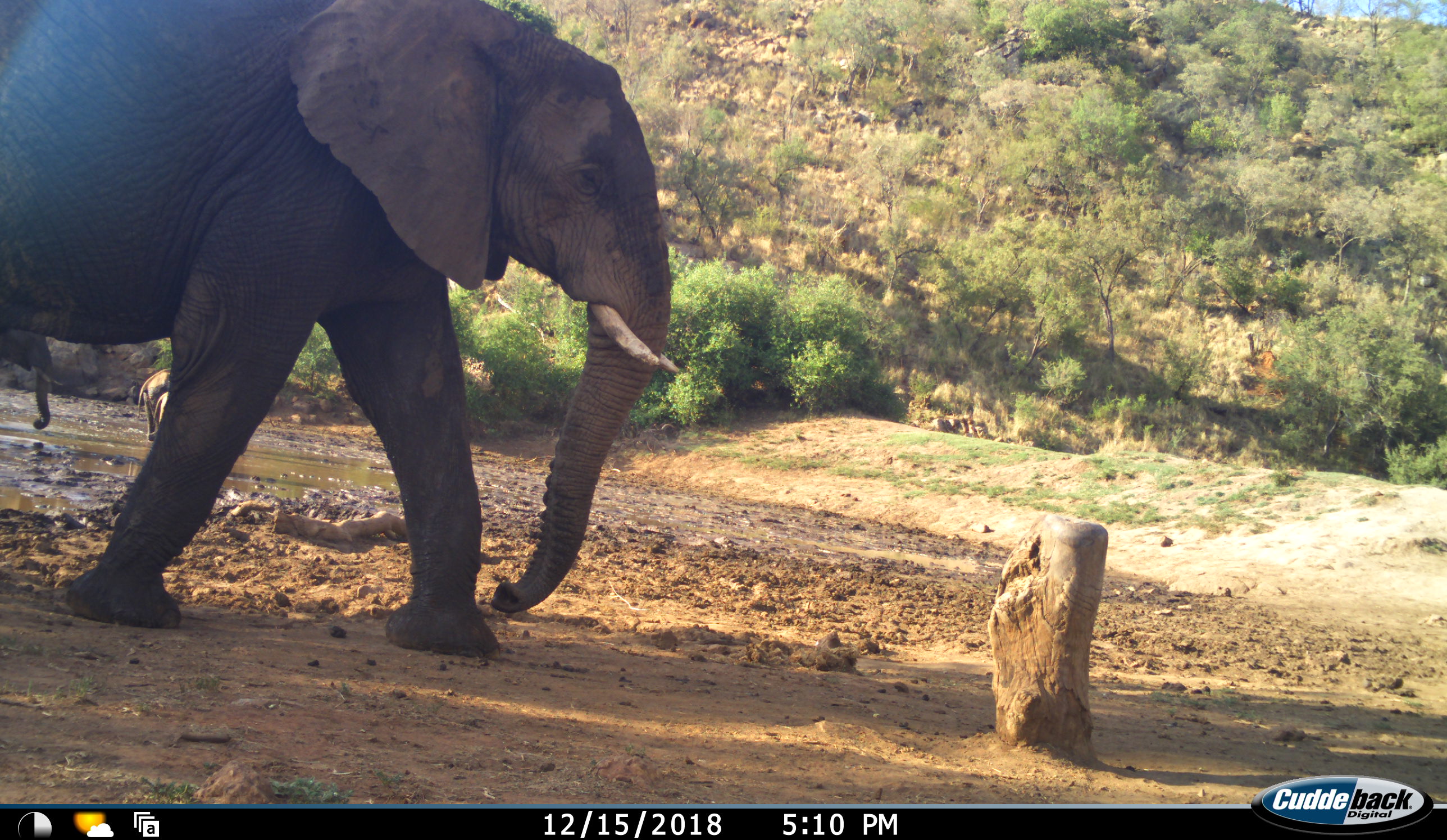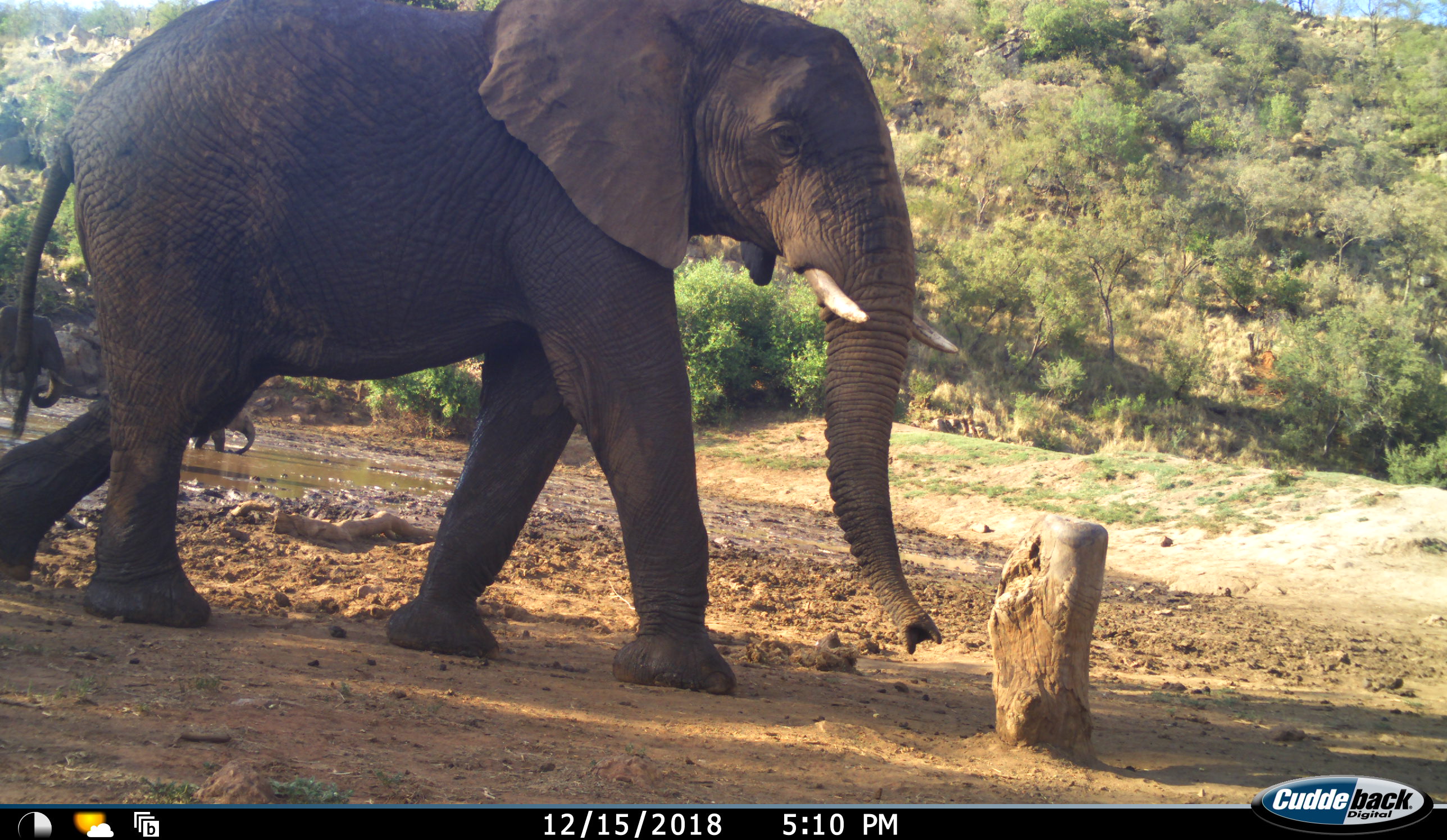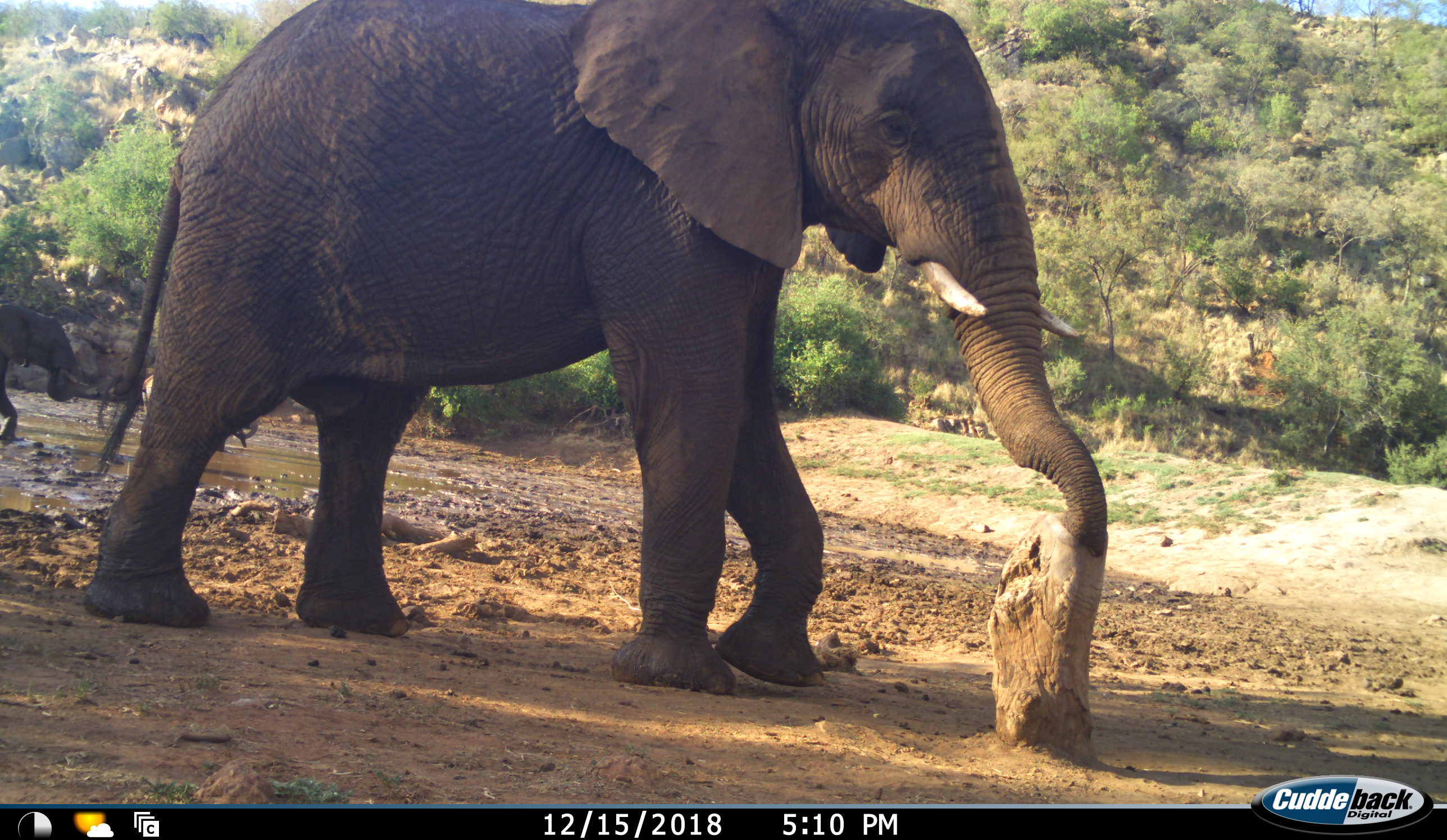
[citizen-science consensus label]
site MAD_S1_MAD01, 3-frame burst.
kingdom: Animalia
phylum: Chordata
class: Mammalia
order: Proboscidea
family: Elephantidae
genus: Loxodonta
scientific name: Loxodonta africana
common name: african bush elephant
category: elephant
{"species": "elephant (african bush elephant) (Loxodonta africana)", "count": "4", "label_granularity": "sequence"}